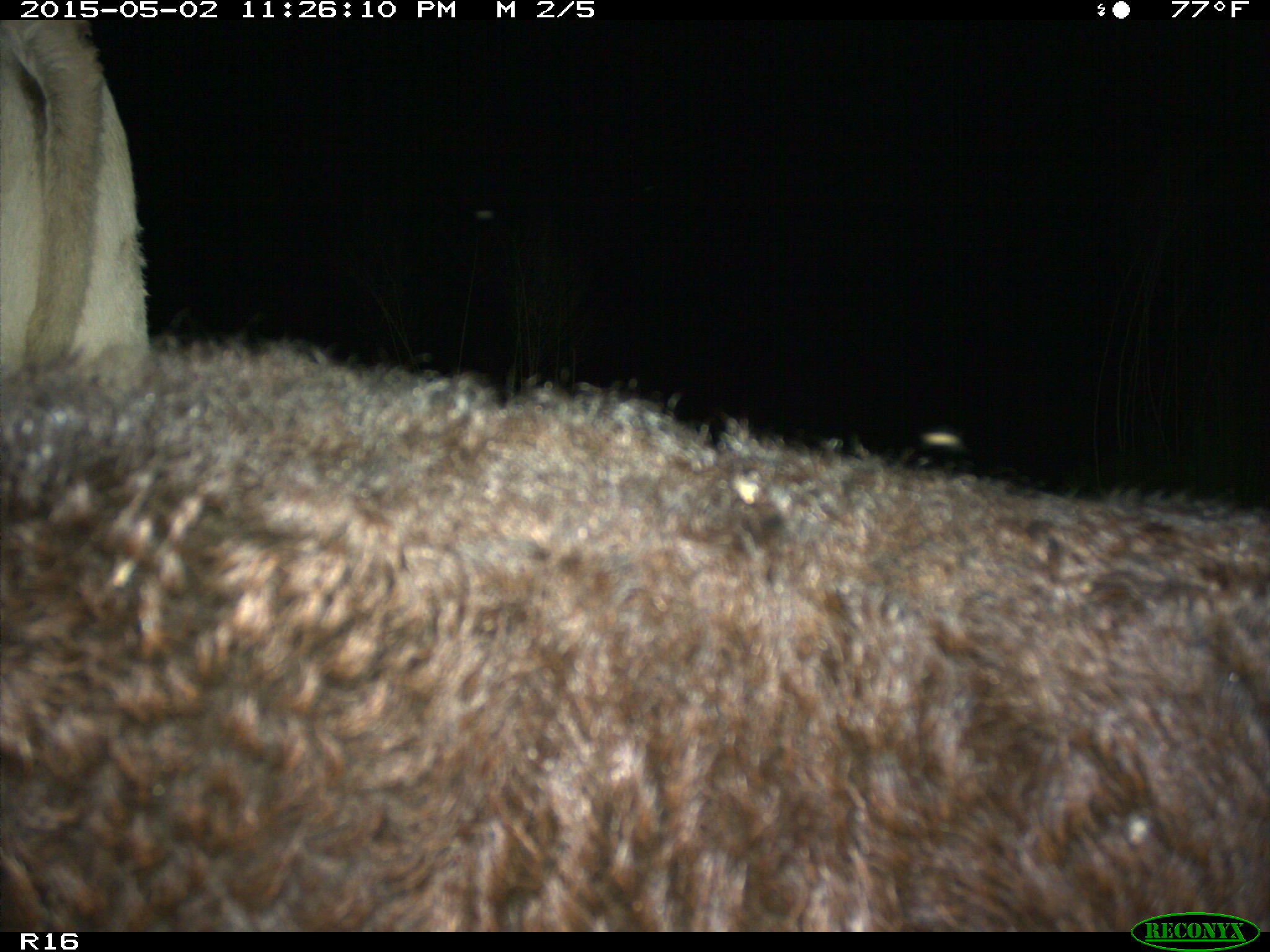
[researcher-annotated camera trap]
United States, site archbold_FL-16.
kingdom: Animalia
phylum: Chordata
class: Mammalia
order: Artiodactyla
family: Bovidae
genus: Bos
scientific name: Bos taurus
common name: domestic cow